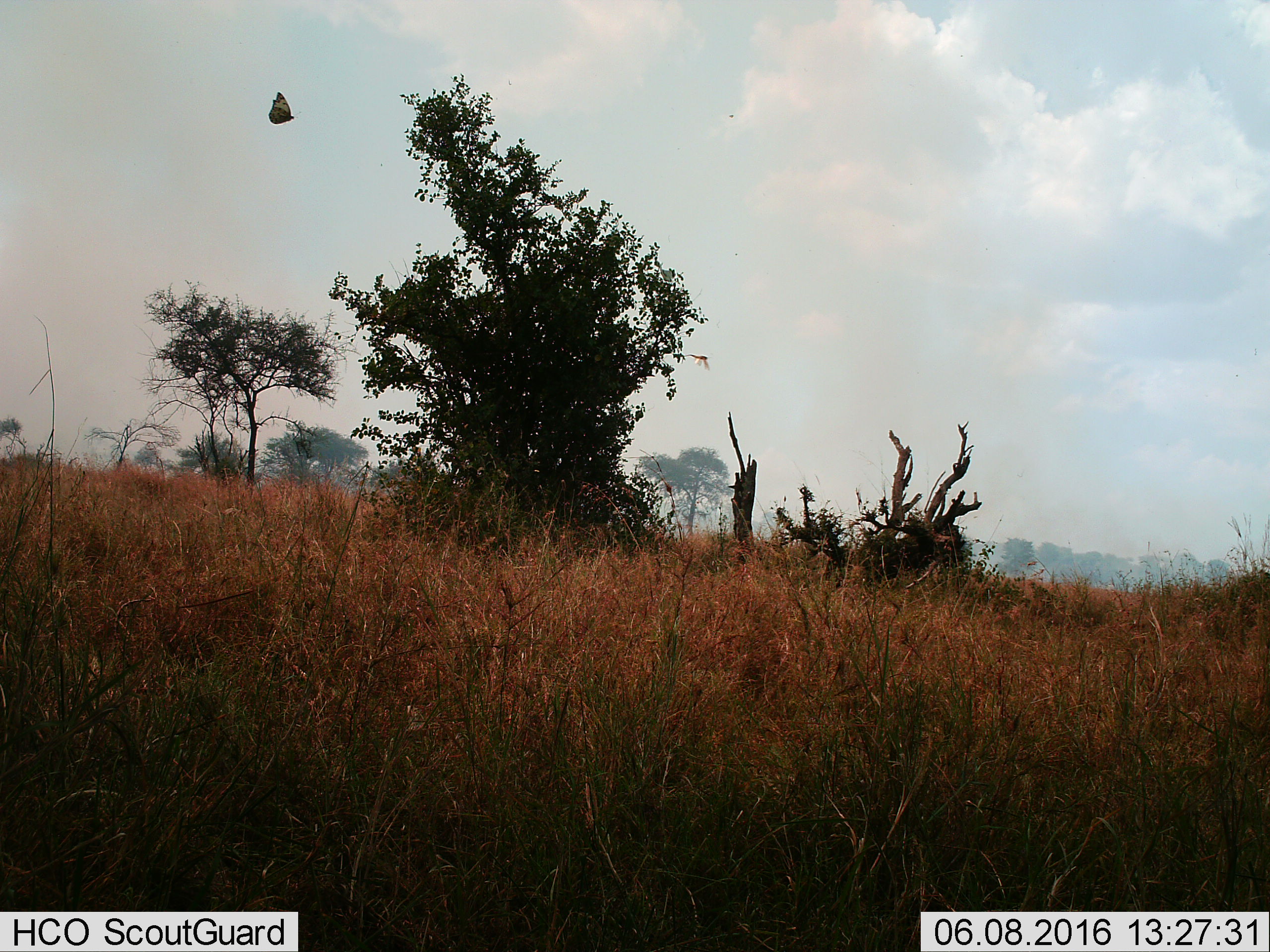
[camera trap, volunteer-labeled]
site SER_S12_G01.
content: unidentified animal